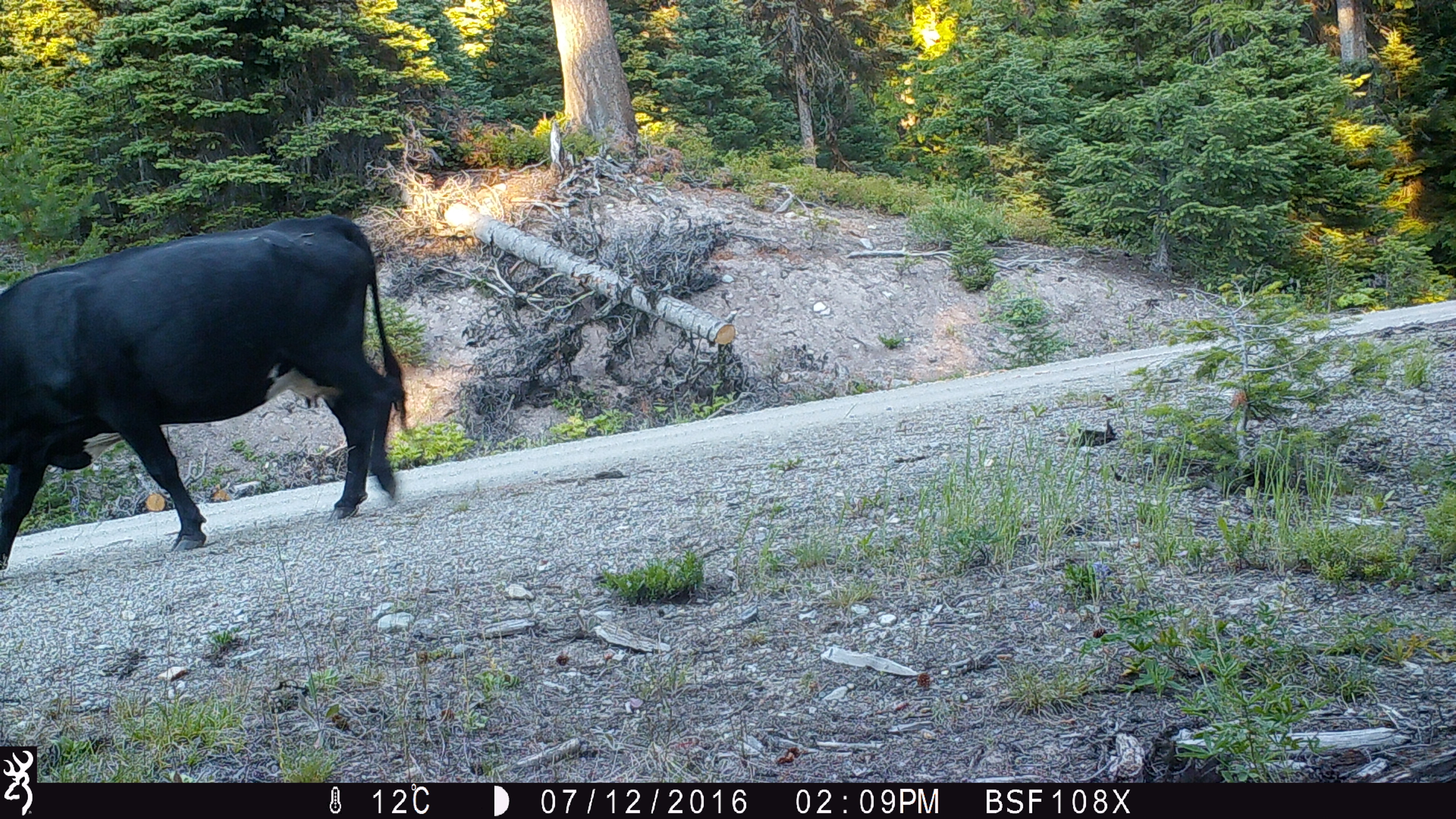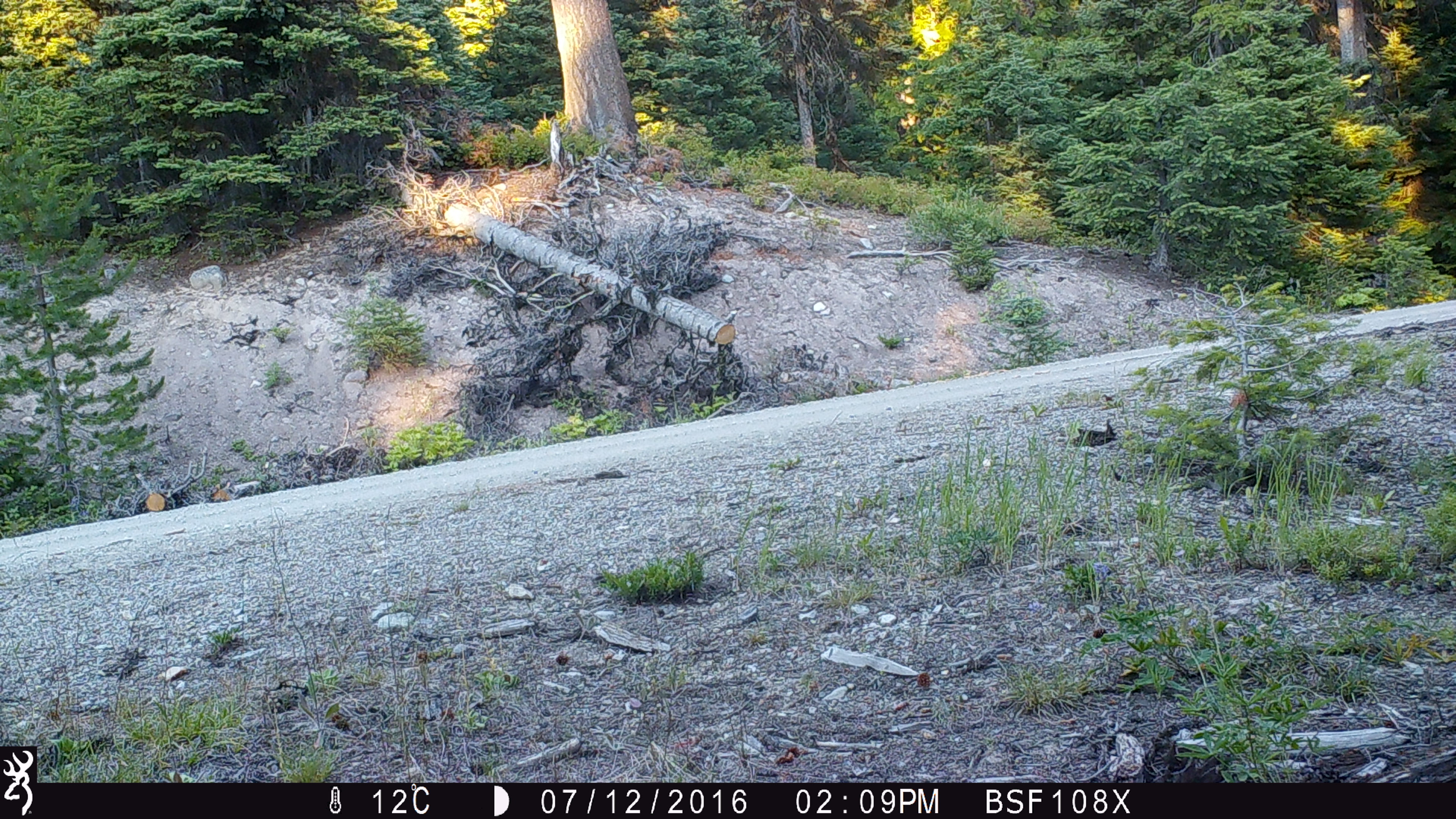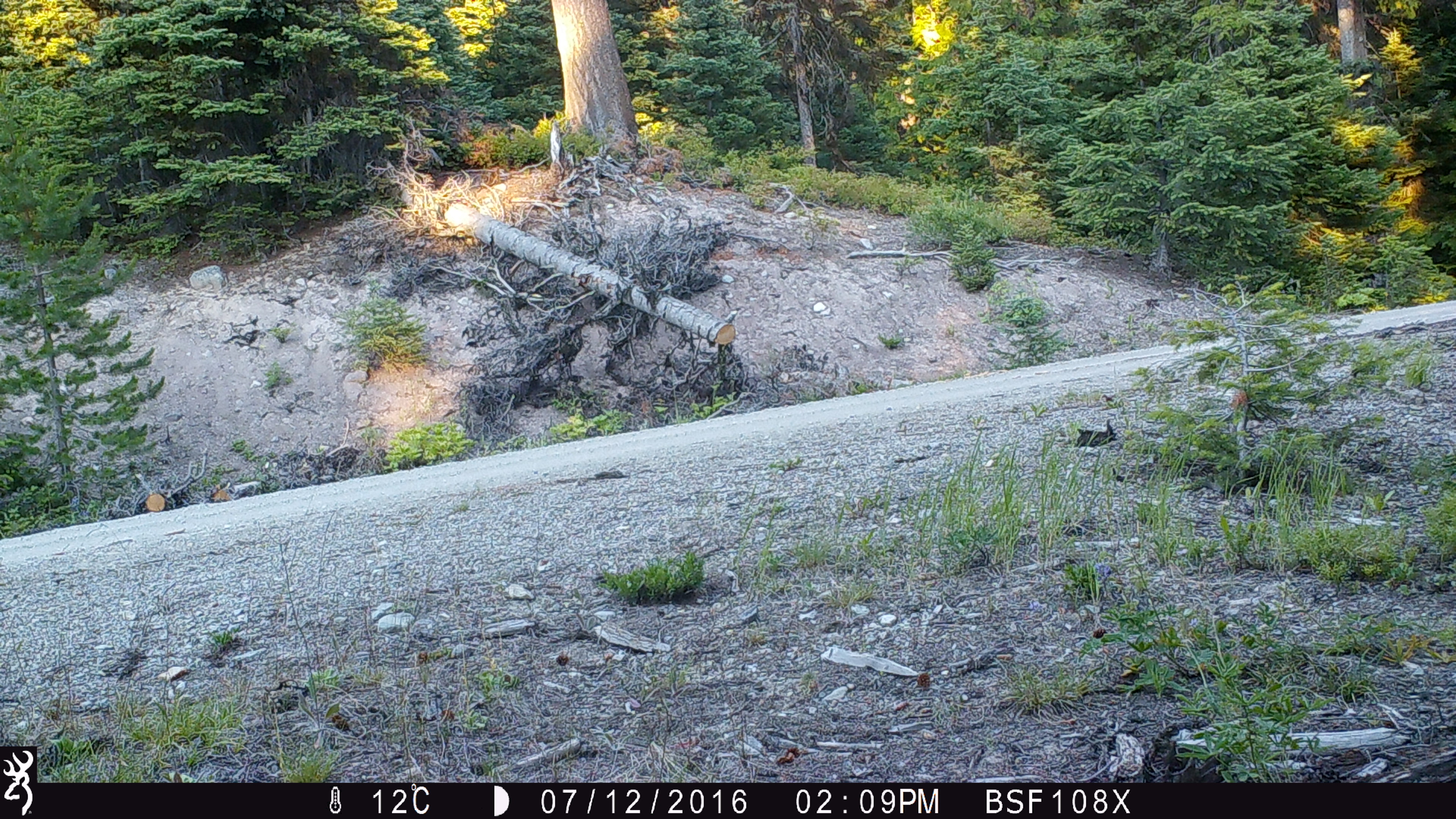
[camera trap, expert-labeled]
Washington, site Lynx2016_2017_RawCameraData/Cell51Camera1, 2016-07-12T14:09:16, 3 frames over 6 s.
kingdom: Animalia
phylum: Chordata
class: Mammalia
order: Artiodactyla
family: Bovidae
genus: Bos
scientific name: Bos taurus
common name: domestic cattle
Domestic cattle (Bos taurus). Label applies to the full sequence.